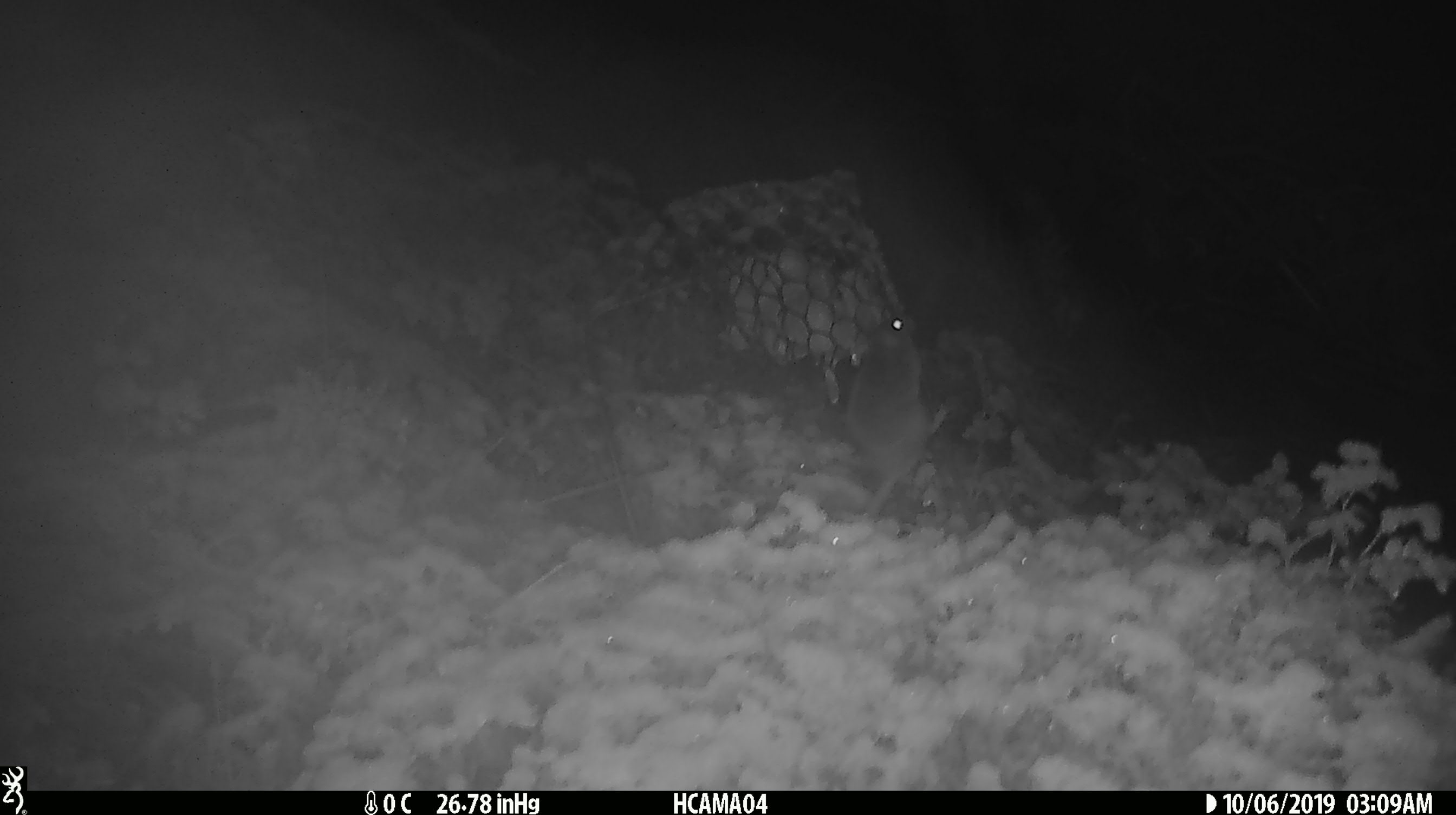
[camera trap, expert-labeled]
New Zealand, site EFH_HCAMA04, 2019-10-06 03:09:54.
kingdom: Animalia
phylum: Chordata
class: Mammalia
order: Rodentia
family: Muridae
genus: Mus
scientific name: Mus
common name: mouse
Mouse (Mus).